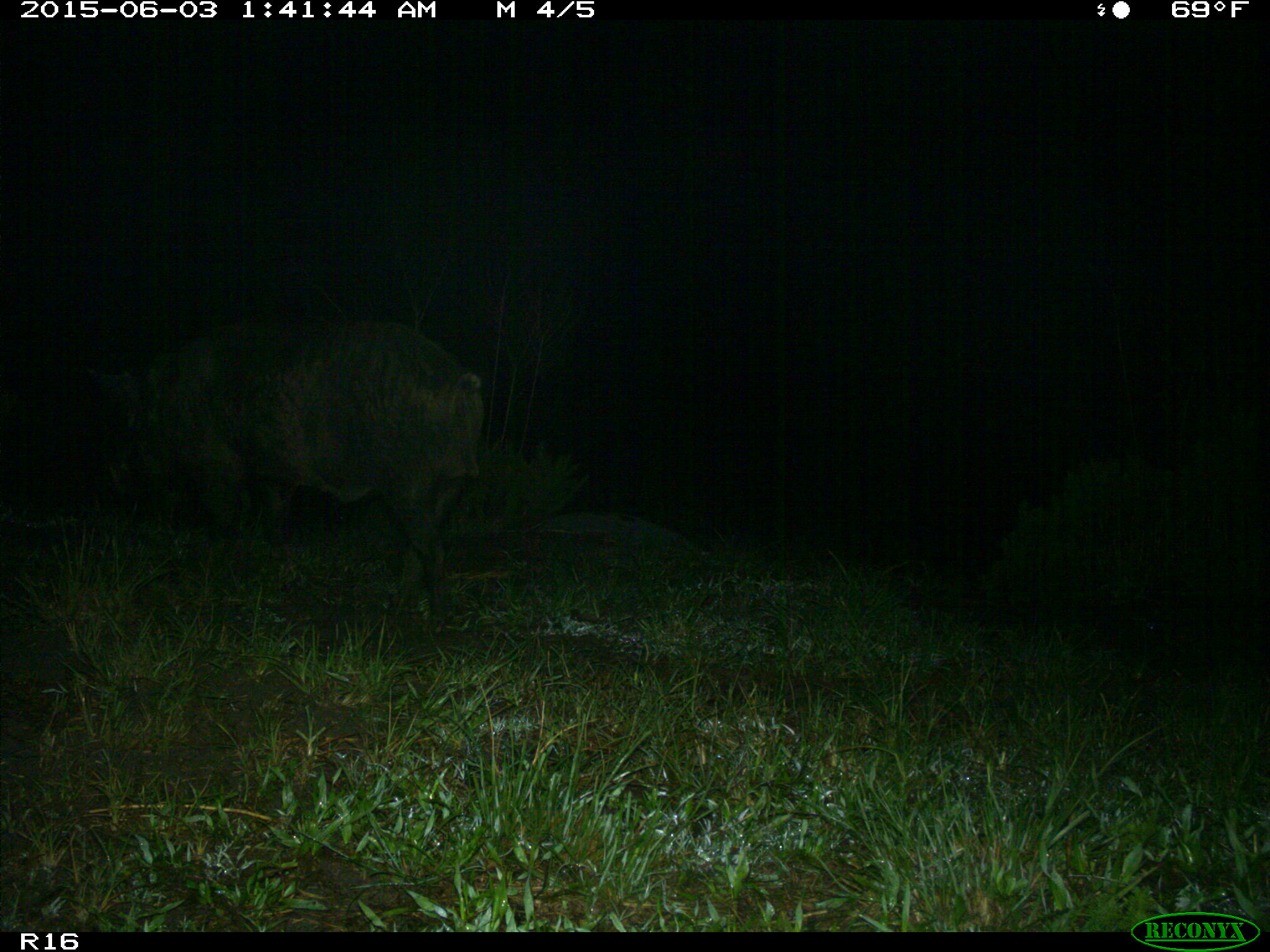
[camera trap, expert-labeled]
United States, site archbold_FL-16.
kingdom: Animalia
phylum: Chordata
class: Mammalia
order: Artiodactyla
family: Suidae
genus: Sus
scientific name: Sus scrofa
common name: wild boar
Sus scrofa (wild boar).